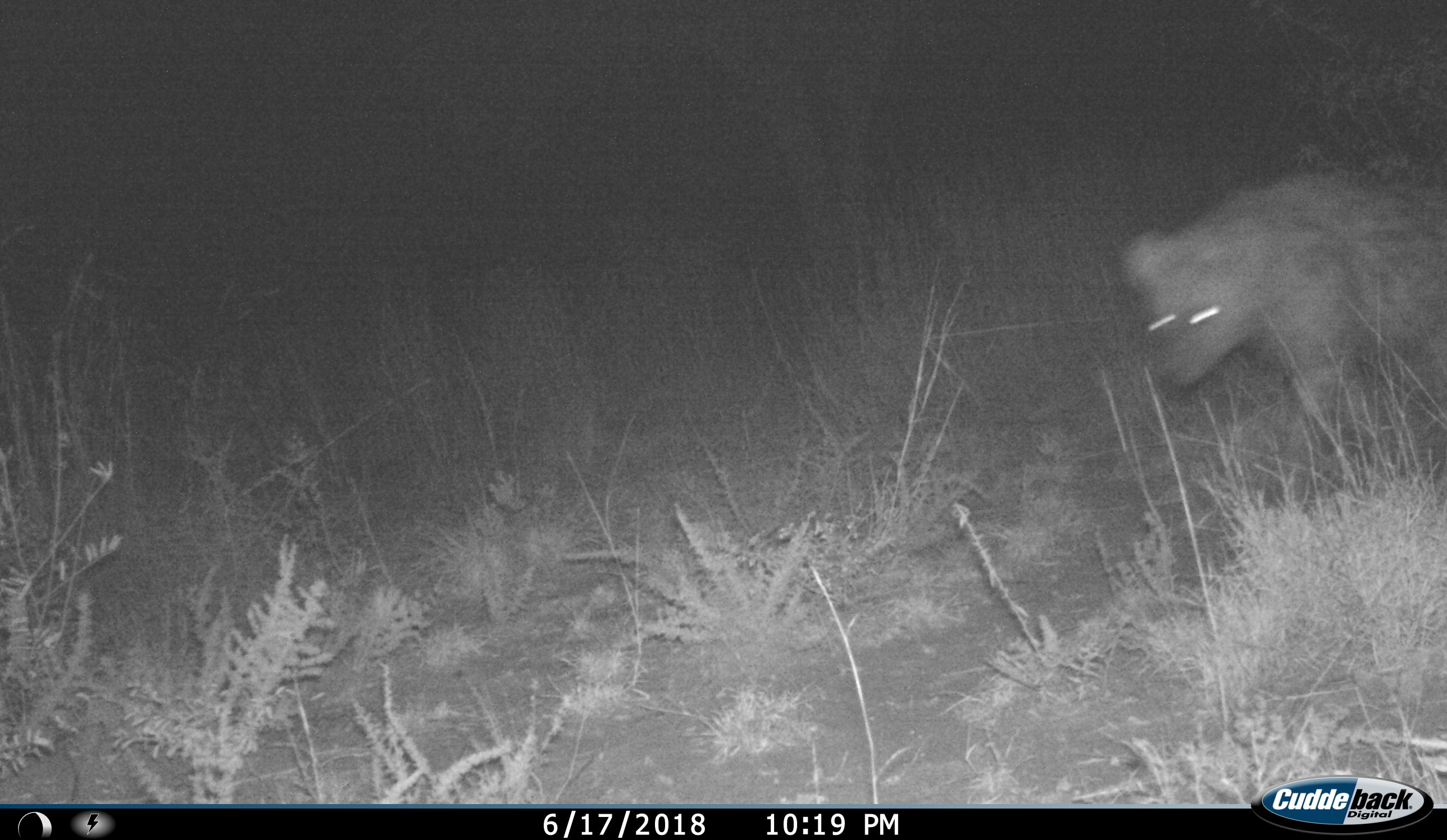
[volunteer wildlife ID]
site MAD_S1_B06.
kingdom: Animalia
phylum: Chordata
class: Mammalia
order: Carnivora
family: Hyaenidae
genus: Crocuta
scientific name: Crocuta crocuta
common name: spotted hyena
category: hyenaspotted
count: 1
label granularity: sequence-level